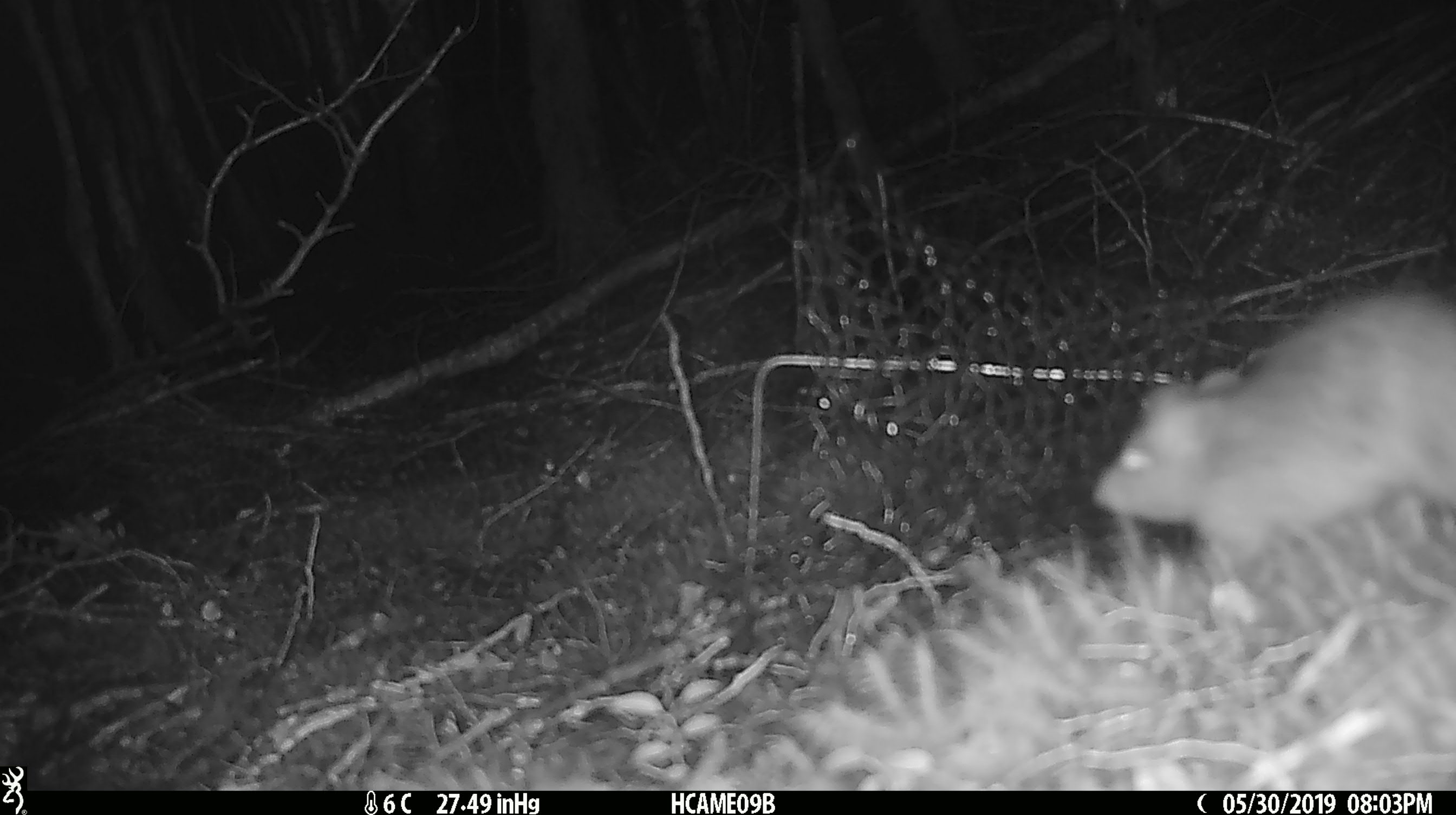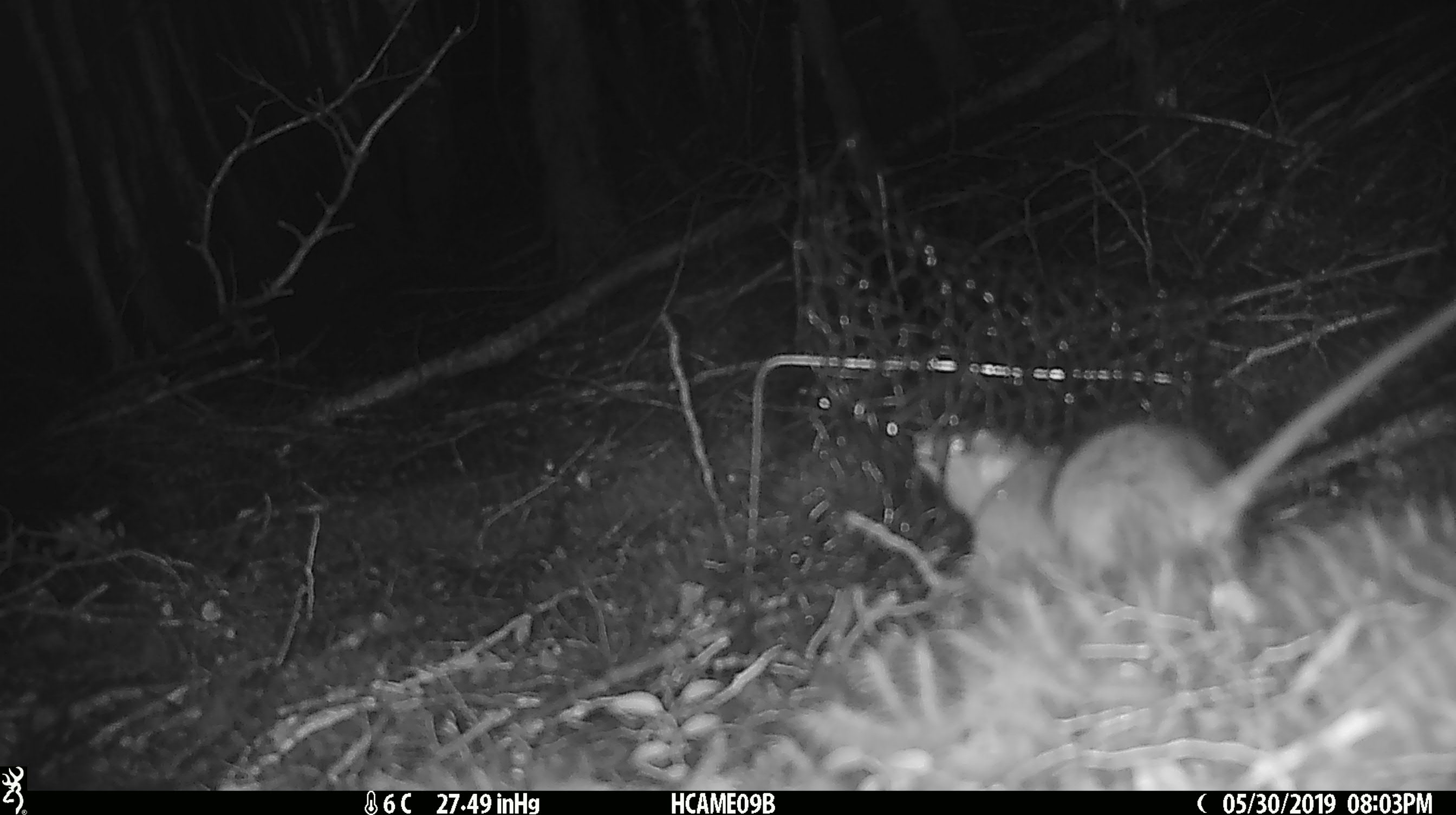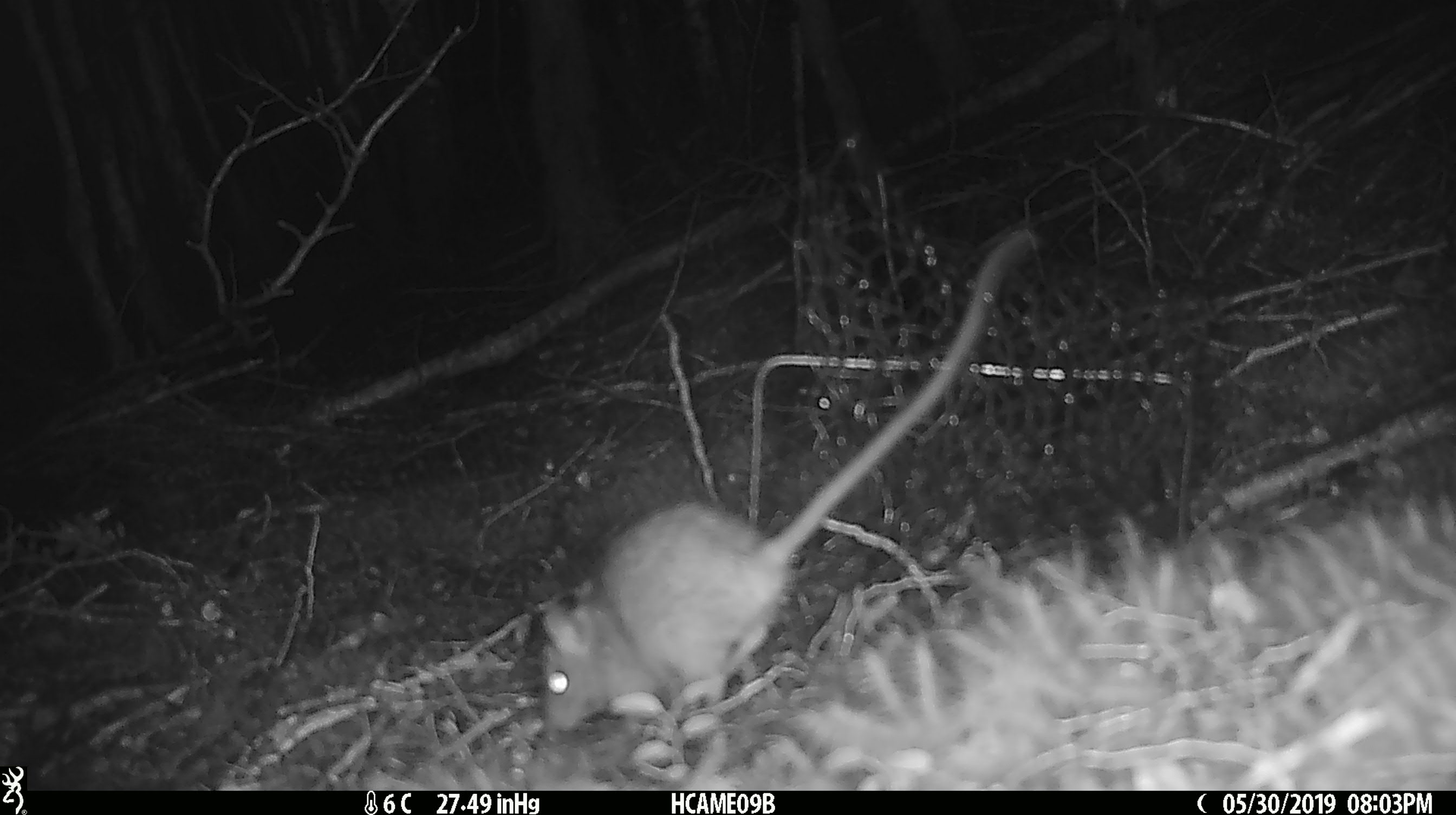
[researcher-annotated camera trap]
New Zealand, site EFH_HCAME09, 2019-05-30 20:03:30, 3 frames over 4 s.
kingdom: Animalia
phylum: Chordata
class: Mammalia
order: Rodentia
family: Muridae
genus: Rattus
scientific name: Rattus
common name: rat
Rat (Rattus).